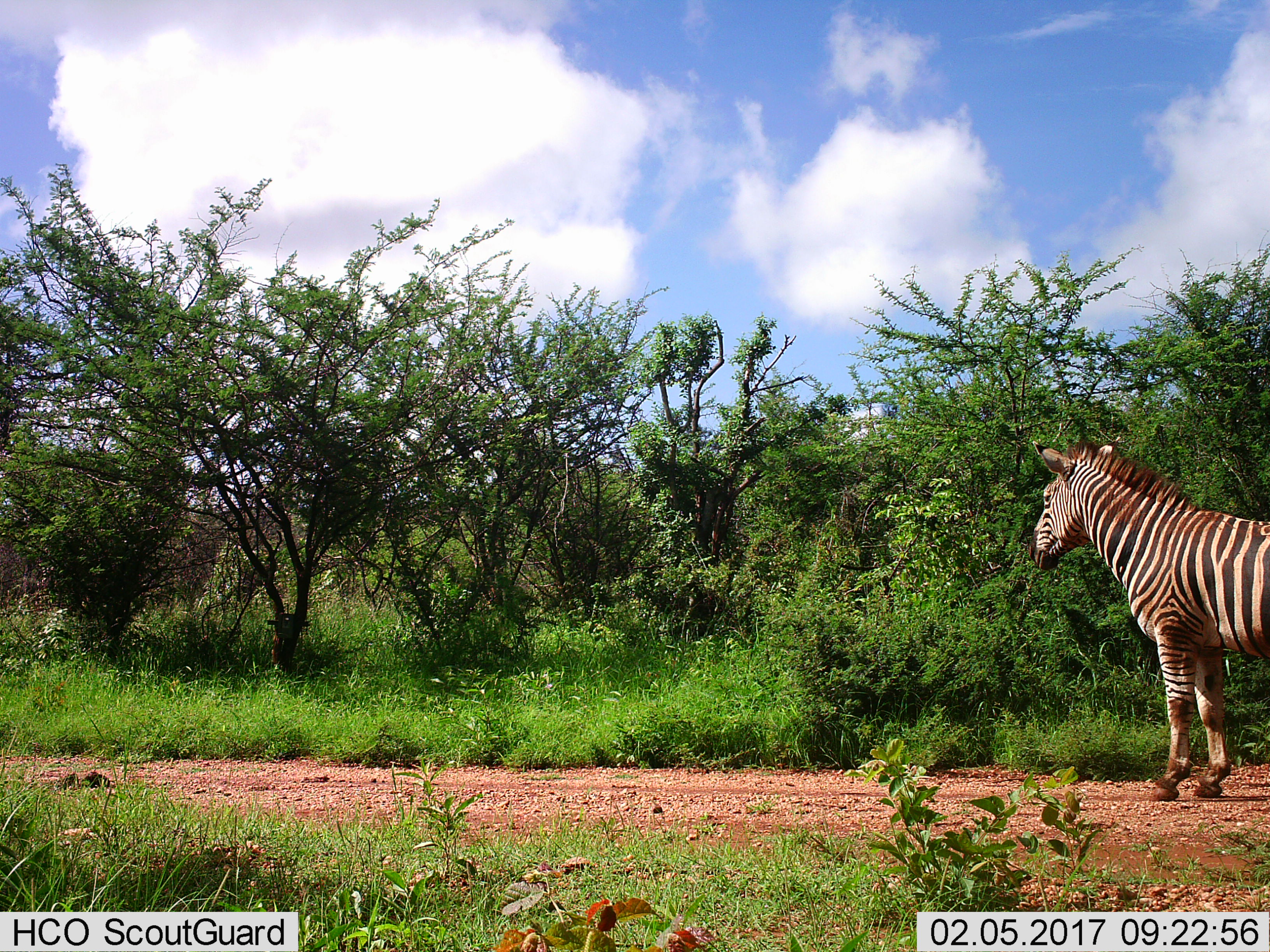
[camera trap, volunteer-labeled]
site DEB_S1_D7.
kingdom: Animalia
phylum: Chordata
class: Mammalia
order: Perissodactyla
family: Equidae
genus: Equus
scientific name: Equus quagga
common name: plains zebra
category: zebraplains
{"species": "zebraplains (plains zebra) (Equus quagga)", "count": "1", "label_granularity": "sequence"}